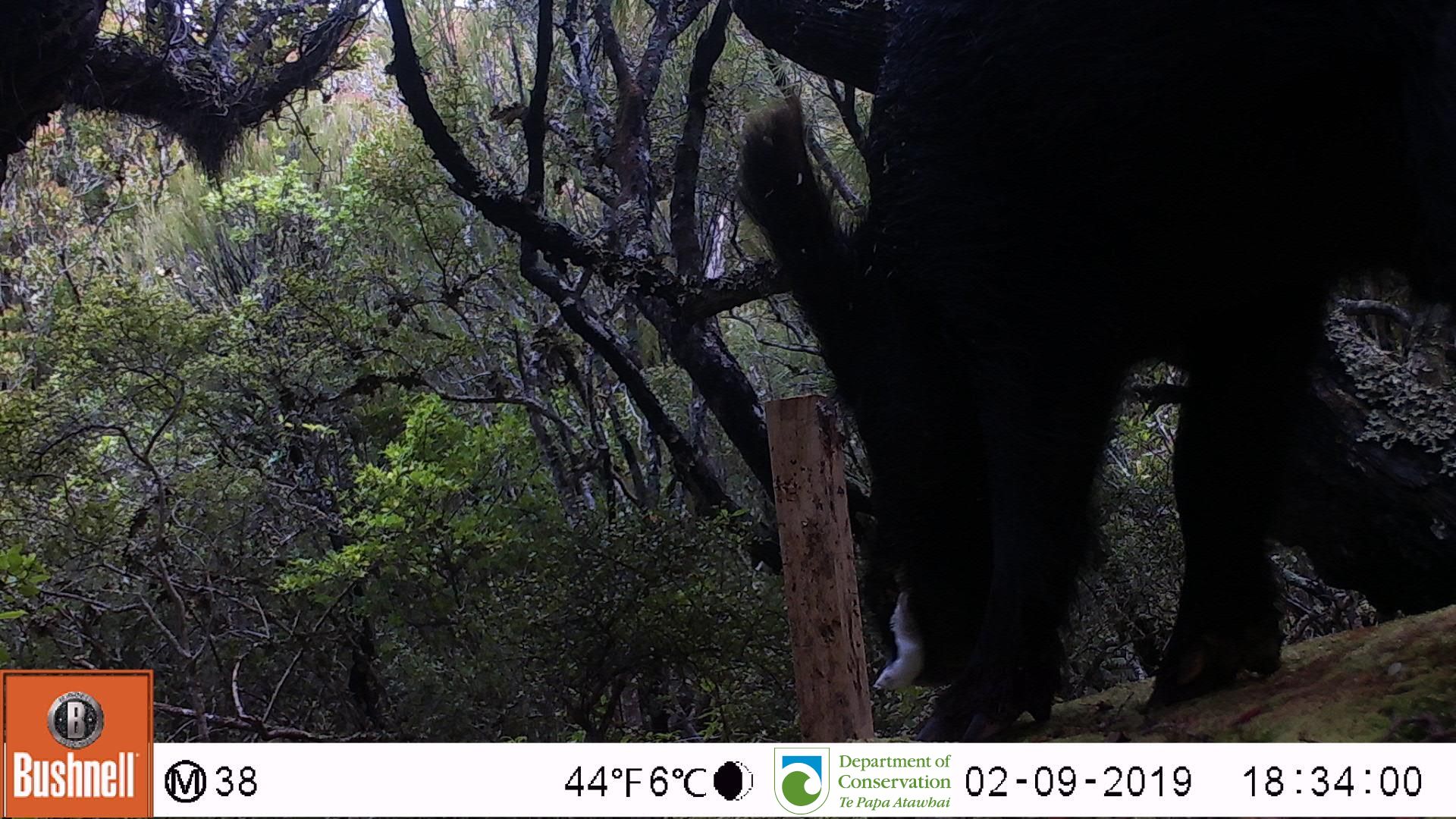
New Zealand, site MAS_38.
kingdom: Animalia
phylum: Chordata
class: Mammalia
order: Artiodactyla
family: Suidae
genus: Sus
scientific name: Sus scrofa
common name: pig